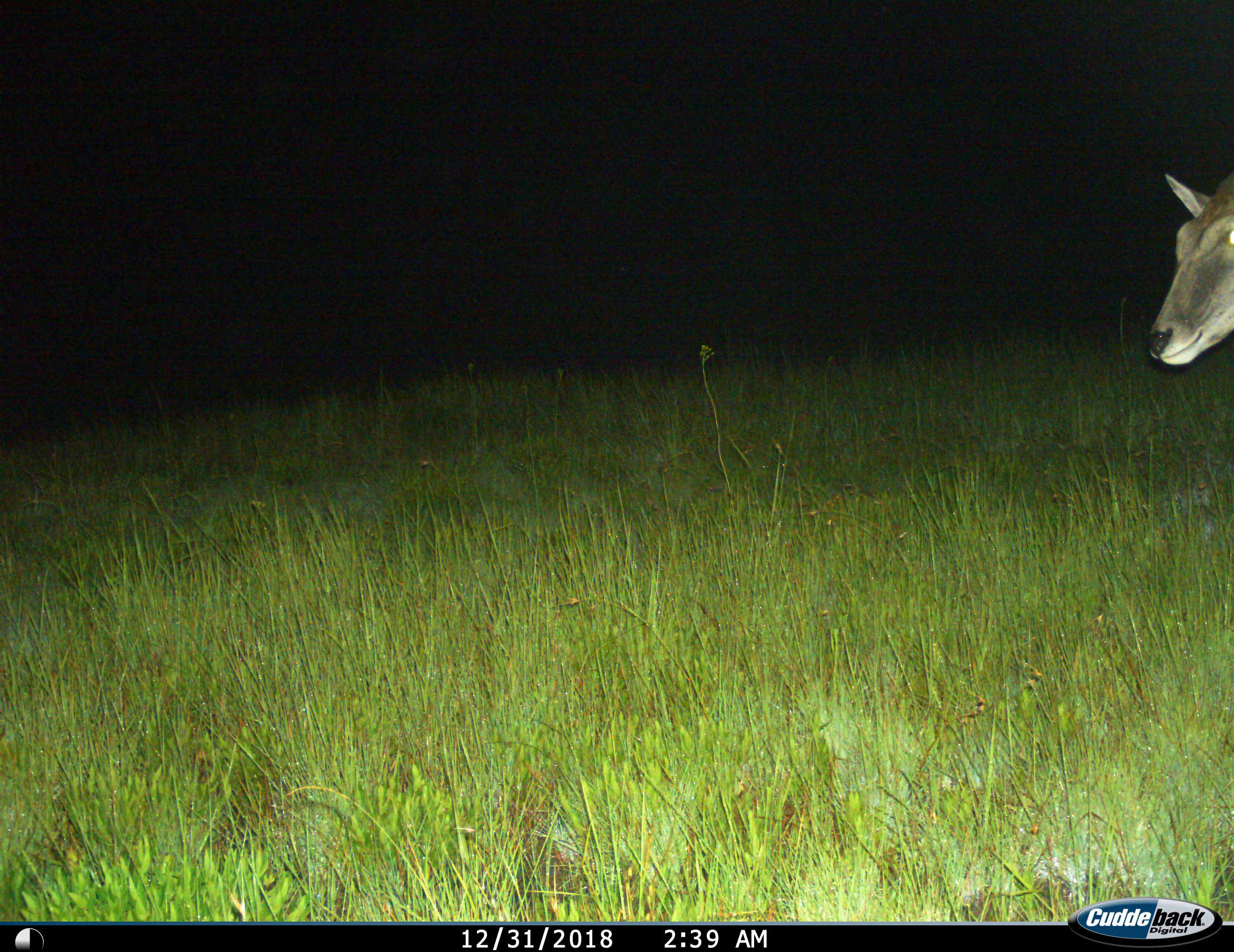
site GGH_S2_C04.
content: unidentified animal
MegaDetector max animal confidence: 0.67